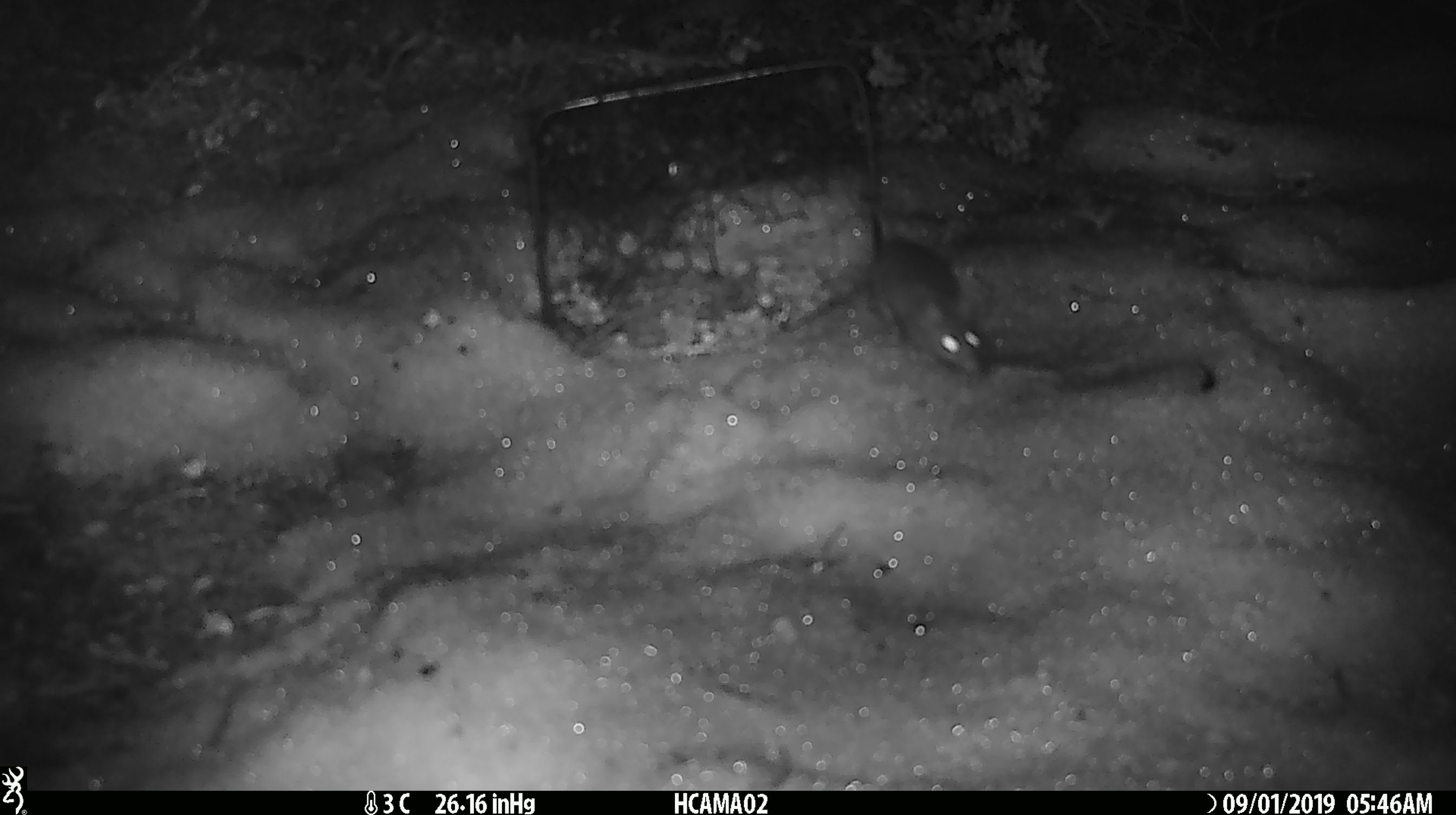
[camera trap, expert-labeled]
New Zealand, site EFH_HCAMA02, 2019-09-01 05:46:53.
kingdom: Animalia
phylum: Chordata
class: Mammalia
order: Rodentia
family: Muridae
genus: Mus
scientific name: Mus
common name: mouse